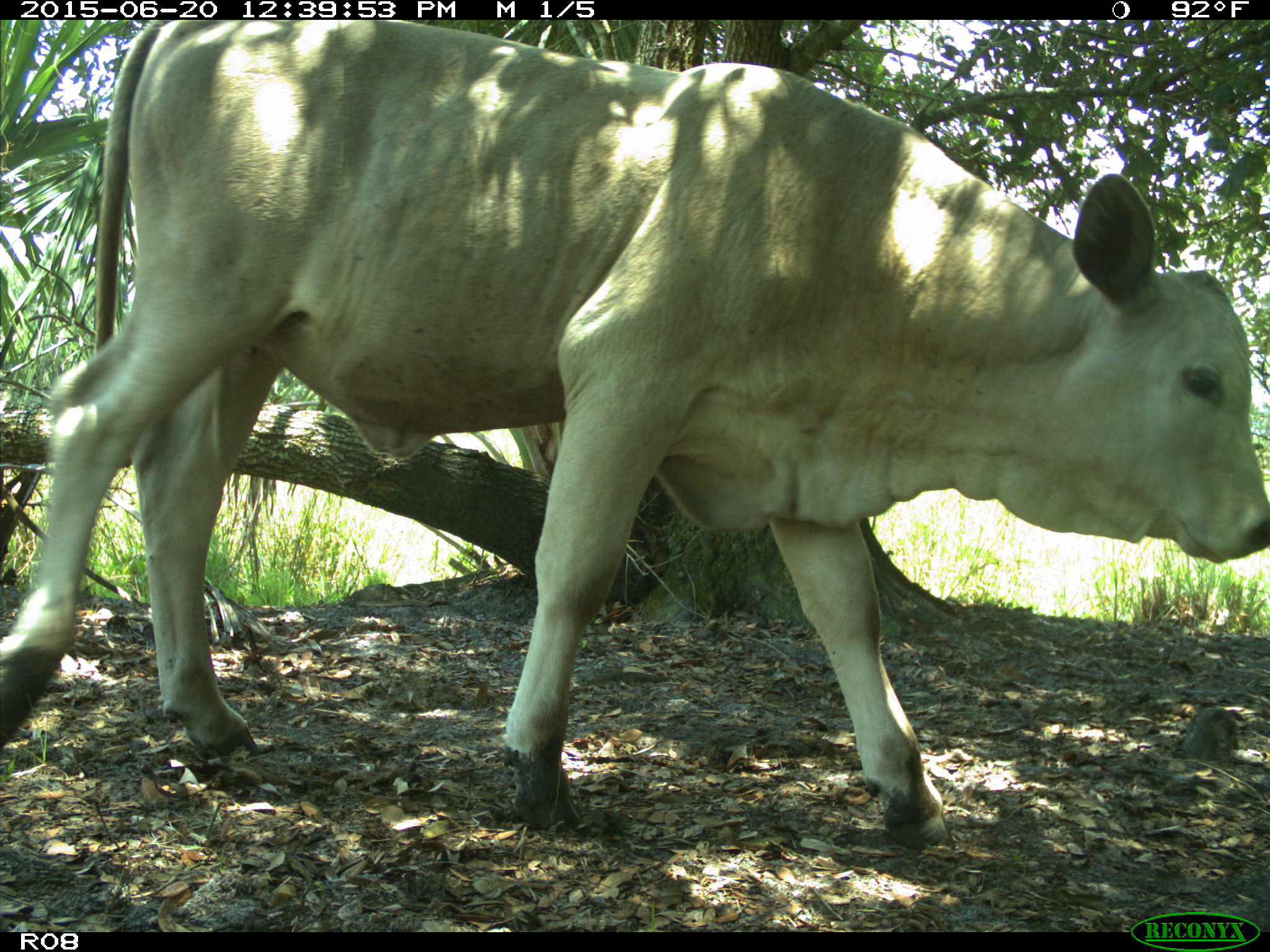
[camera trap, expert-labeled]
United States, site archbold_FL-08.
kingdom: Animalia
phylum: Chordata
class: Mammalia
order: Artiodactyla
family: Bovidae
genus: Bos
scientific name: Bos taurus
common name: domestic cow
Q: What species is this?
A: Bos taurus (domestic cow).